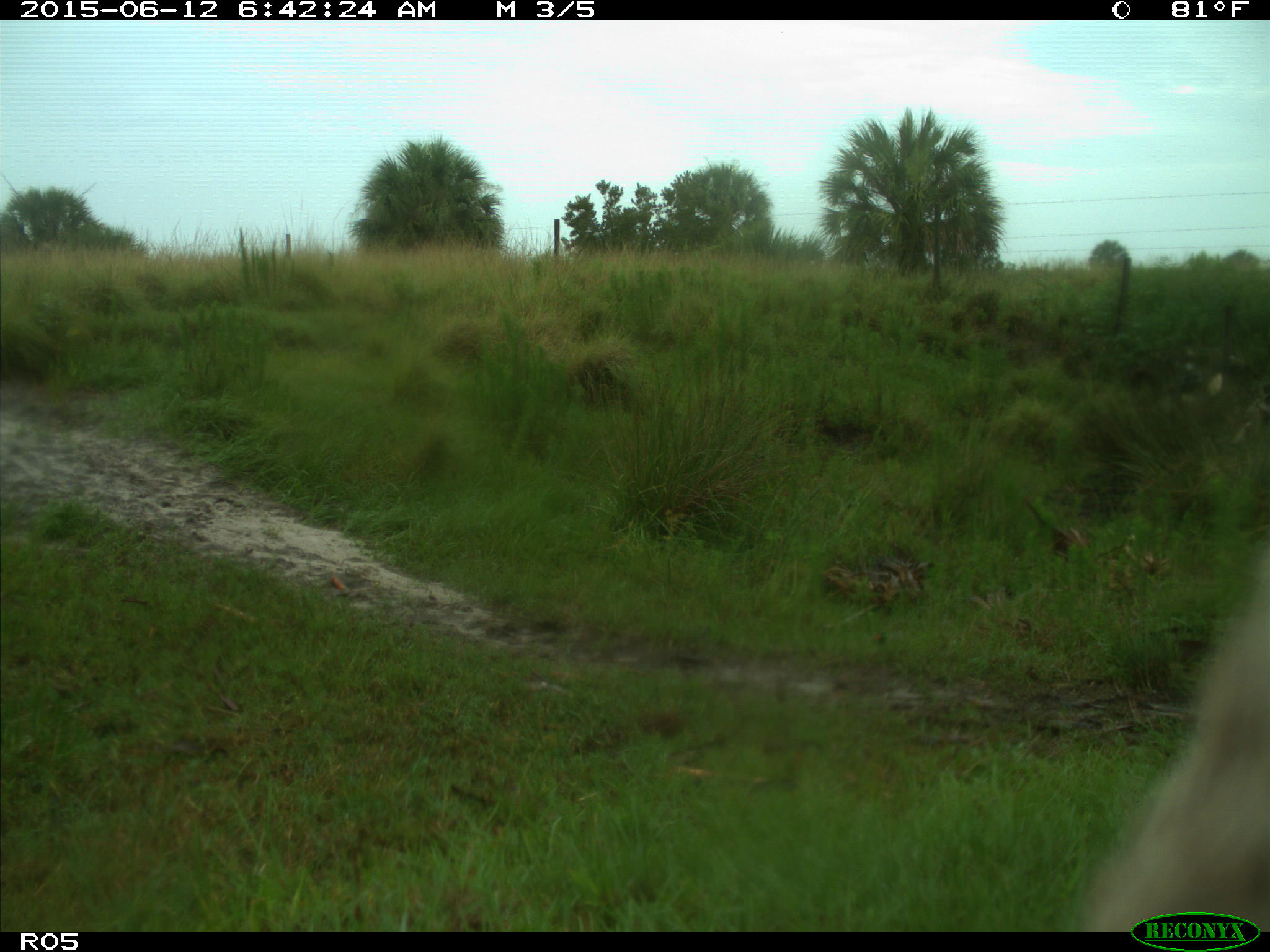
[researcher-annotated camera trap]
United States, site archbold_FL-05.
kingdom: Animalia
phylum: Chordata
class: Mammalia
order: Artiodactyla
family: Bovidae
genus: Bos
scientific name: Bos taurus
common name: domestic cow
Bos taurus (domestic cow).